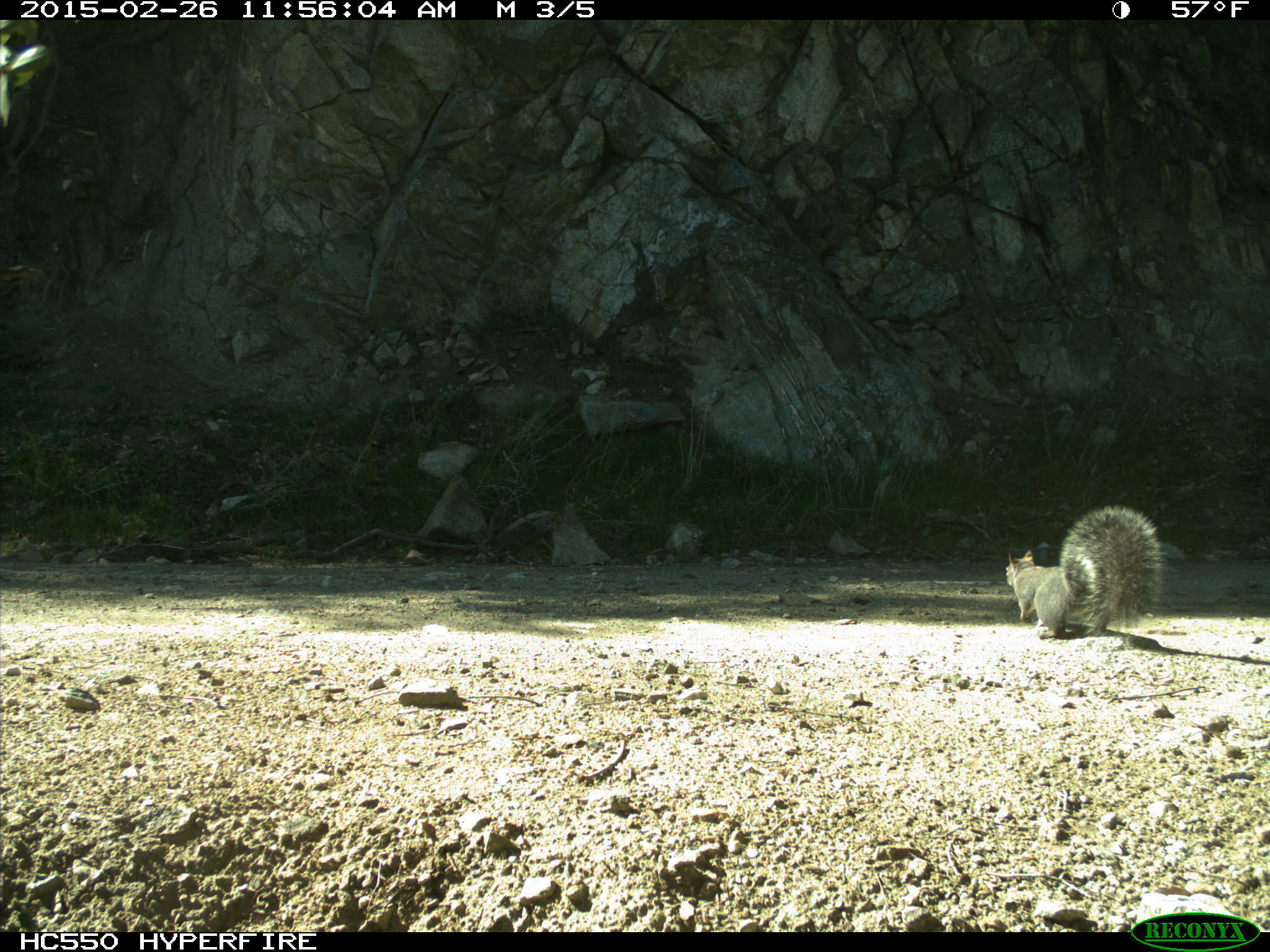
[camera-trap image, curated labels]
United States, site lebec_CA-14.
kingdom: Animalia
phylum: Chordata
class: Mammalia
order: Rodentia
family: Sciuridae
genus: Sciurus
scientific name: Sciurus carolinensis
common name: eastern gray squirrel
Sciurus carolinensis (eastern gray squirrel).